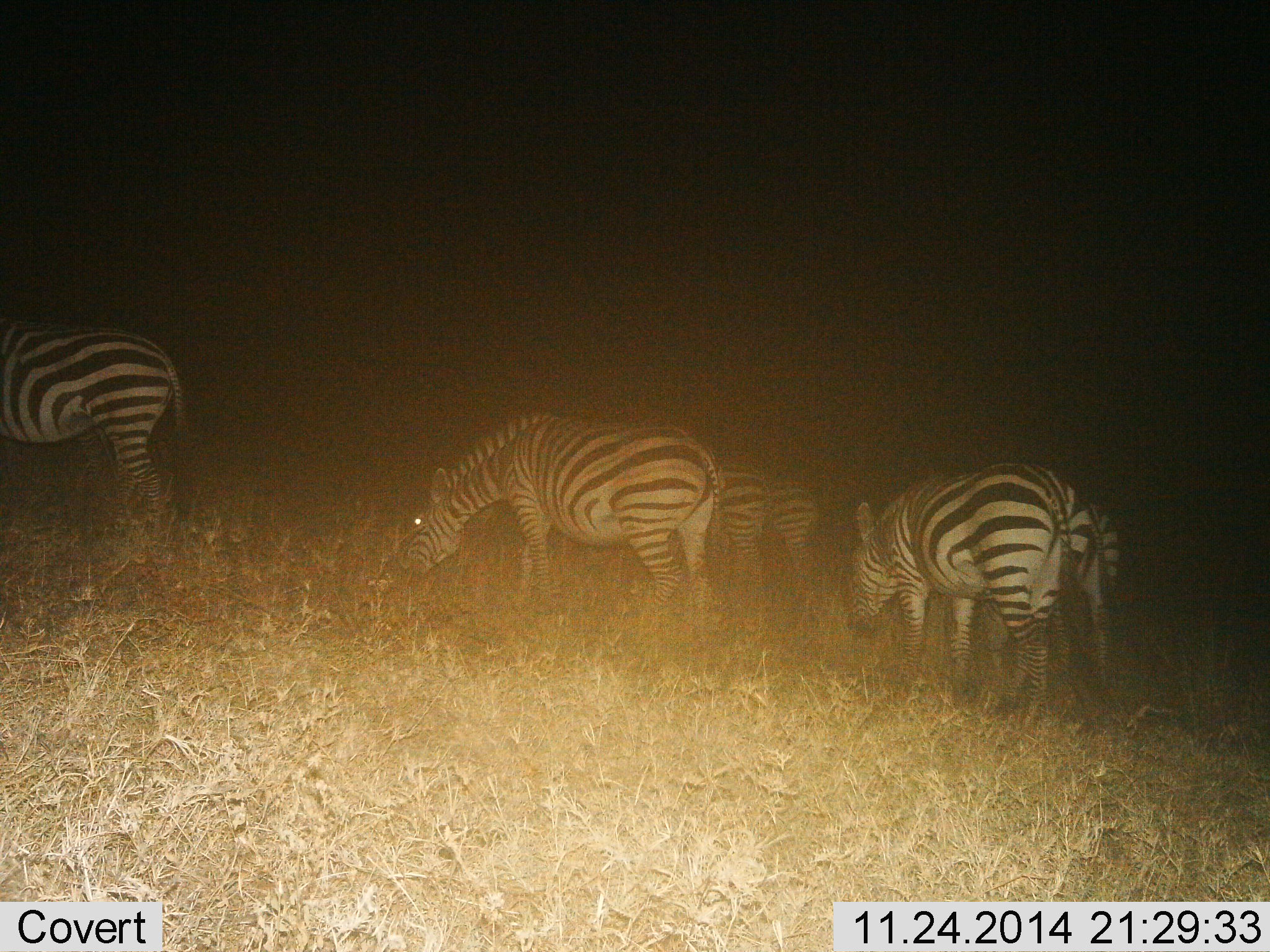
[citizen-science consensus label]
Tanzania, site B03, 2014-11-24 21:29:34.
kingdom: Animalia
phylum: Chordata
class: Mammalia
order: Perissodactyla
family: Equidae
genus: Equus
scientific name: Equus quagga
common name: plains zebra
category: zebra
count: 6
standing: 11%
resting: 0%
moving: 0%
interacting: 0%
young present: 0%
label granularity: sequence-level